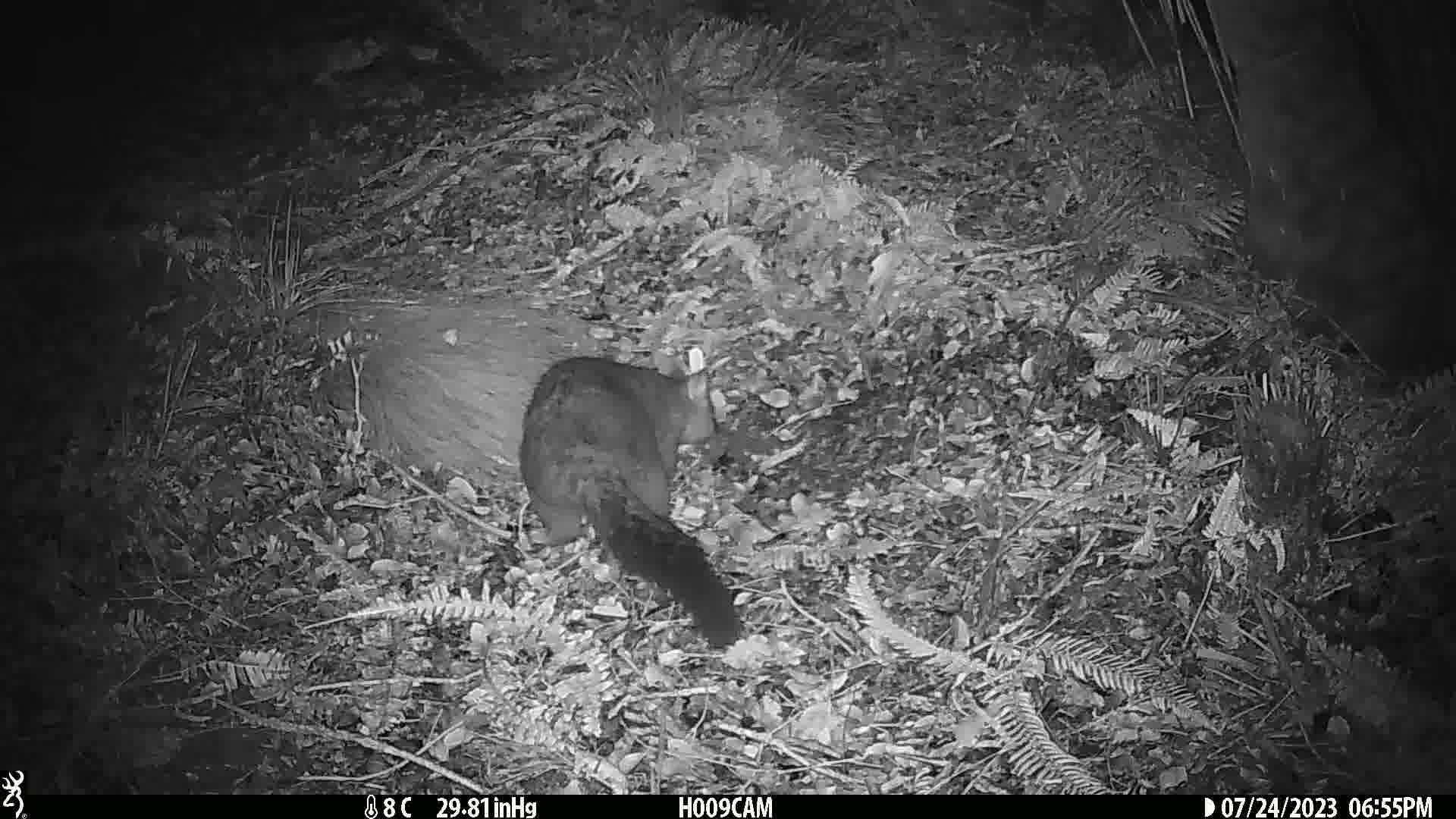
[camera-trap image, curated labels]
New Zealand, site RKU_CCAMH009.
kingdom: Animalia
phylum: Chordata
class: Mammalia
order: Diprotodontia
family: Phalangeridae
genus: Trichosurus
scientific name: Trichosurus vulpecula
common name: common brushtail possum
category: possum